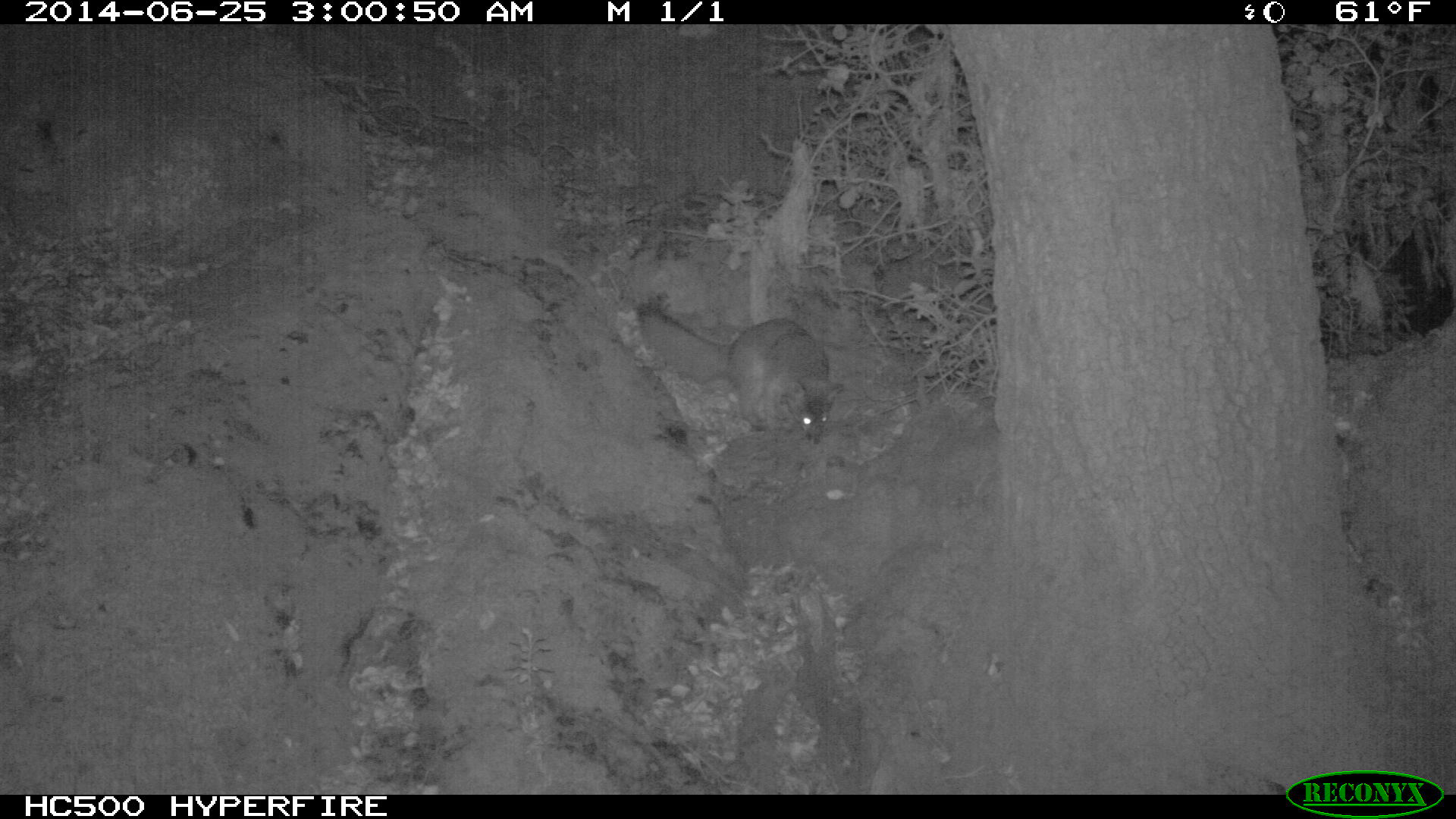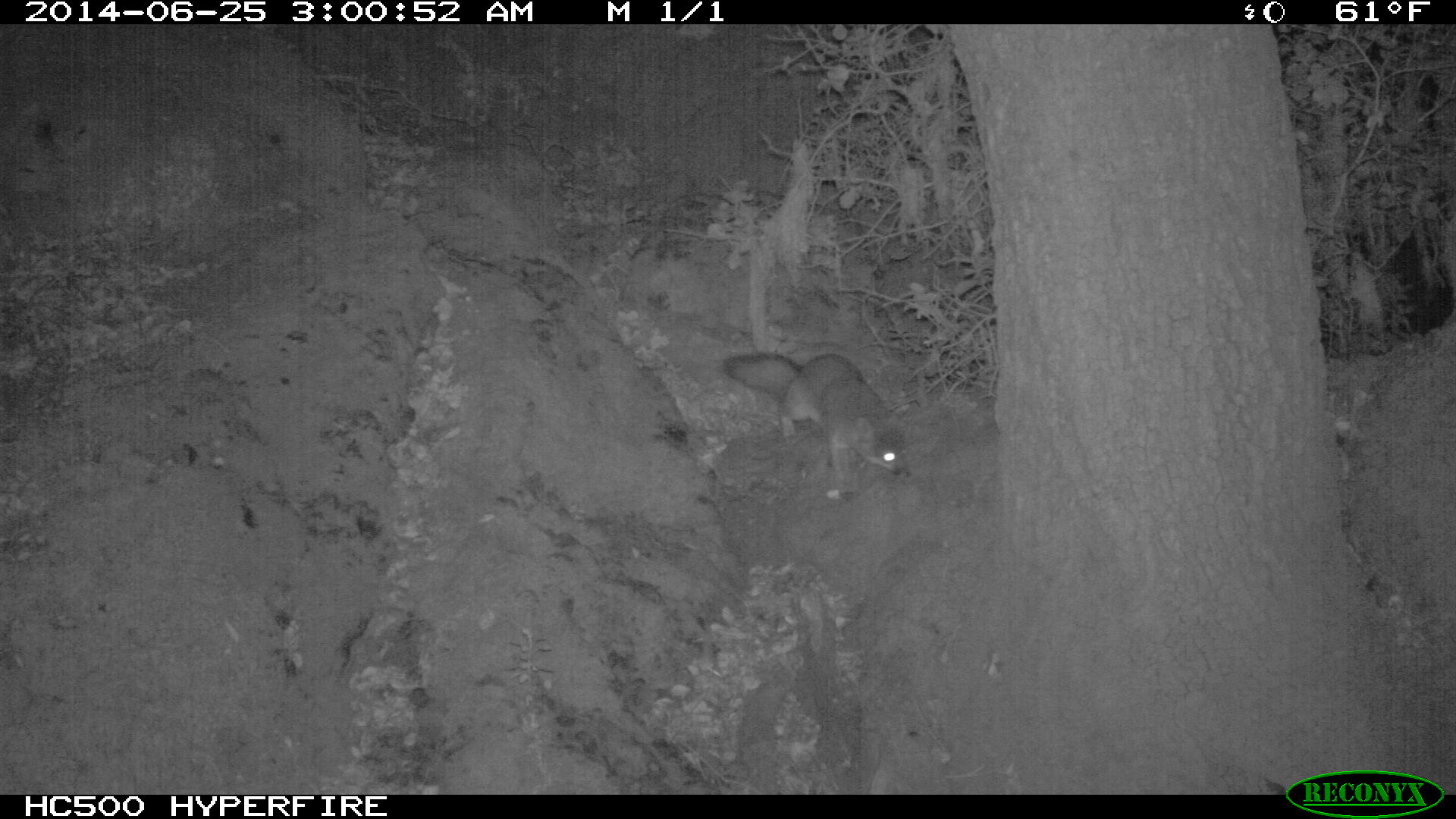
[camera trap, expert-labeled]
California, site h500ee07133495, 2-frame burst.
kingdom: Animalia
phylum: Chordata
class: Mammalia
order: Carnivora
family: Canidae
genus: Urocyon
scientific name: Urocyon littoralis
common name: island fox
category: fox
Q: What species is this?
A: Fox (island fox) (Urocyon littoralis).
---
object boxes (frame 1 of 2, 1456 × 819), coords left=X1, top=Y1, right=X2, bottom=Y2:
fox: left=635, top=303, right=834, bottom=436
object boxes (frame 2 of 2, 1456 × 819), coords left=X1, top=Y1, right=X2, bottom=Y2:
fox: left=721, top=353, right=912, bottom=485